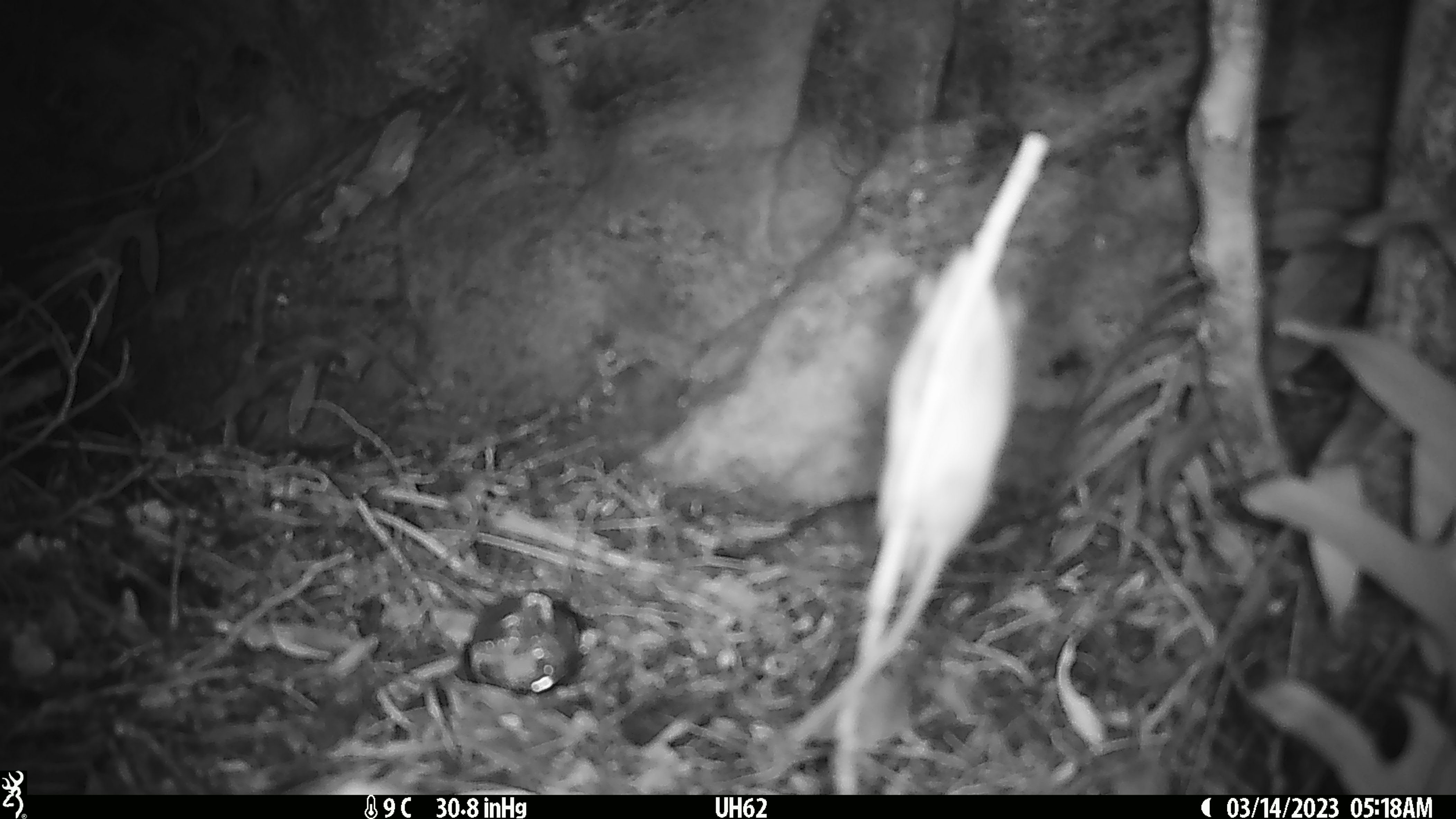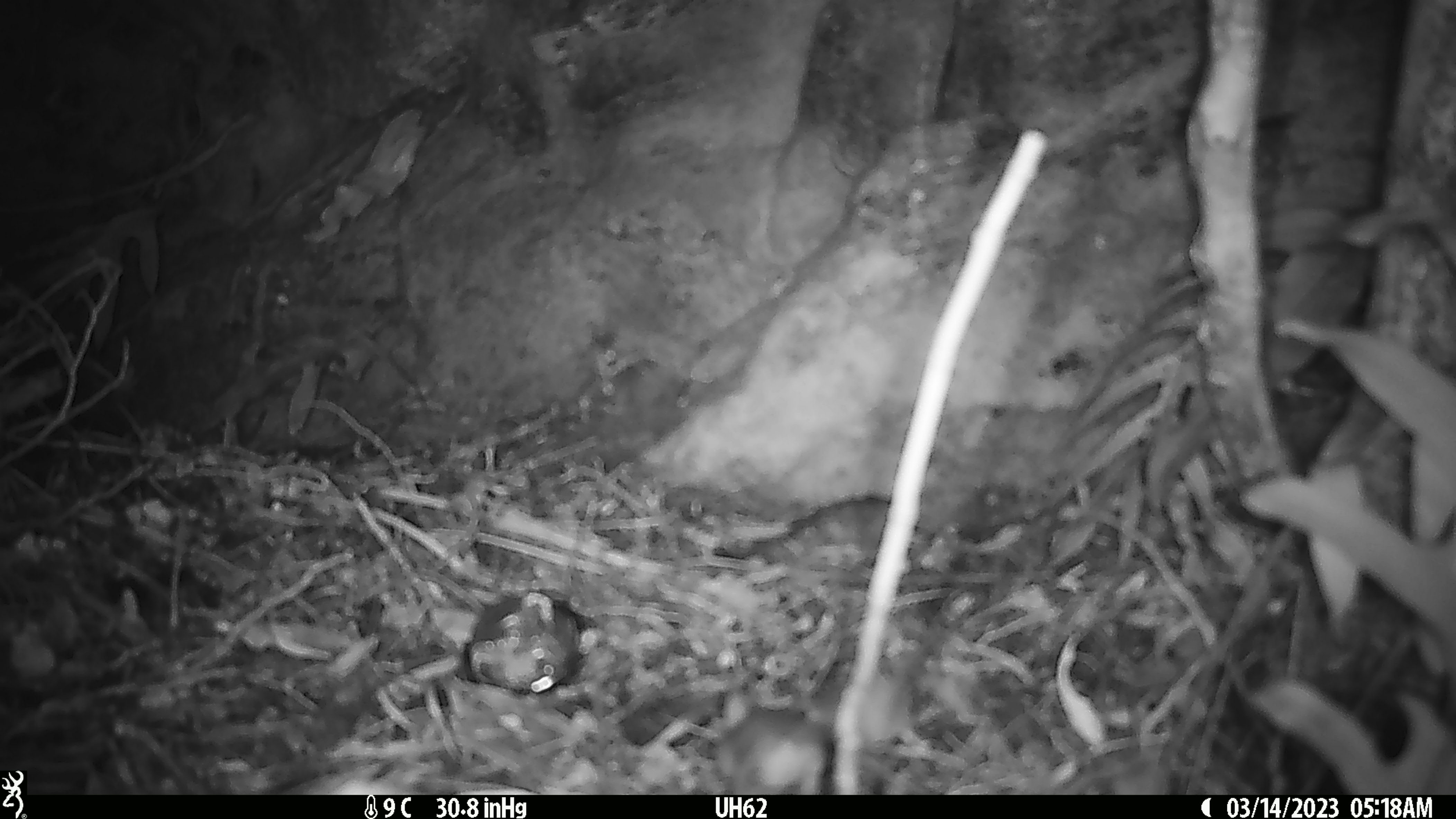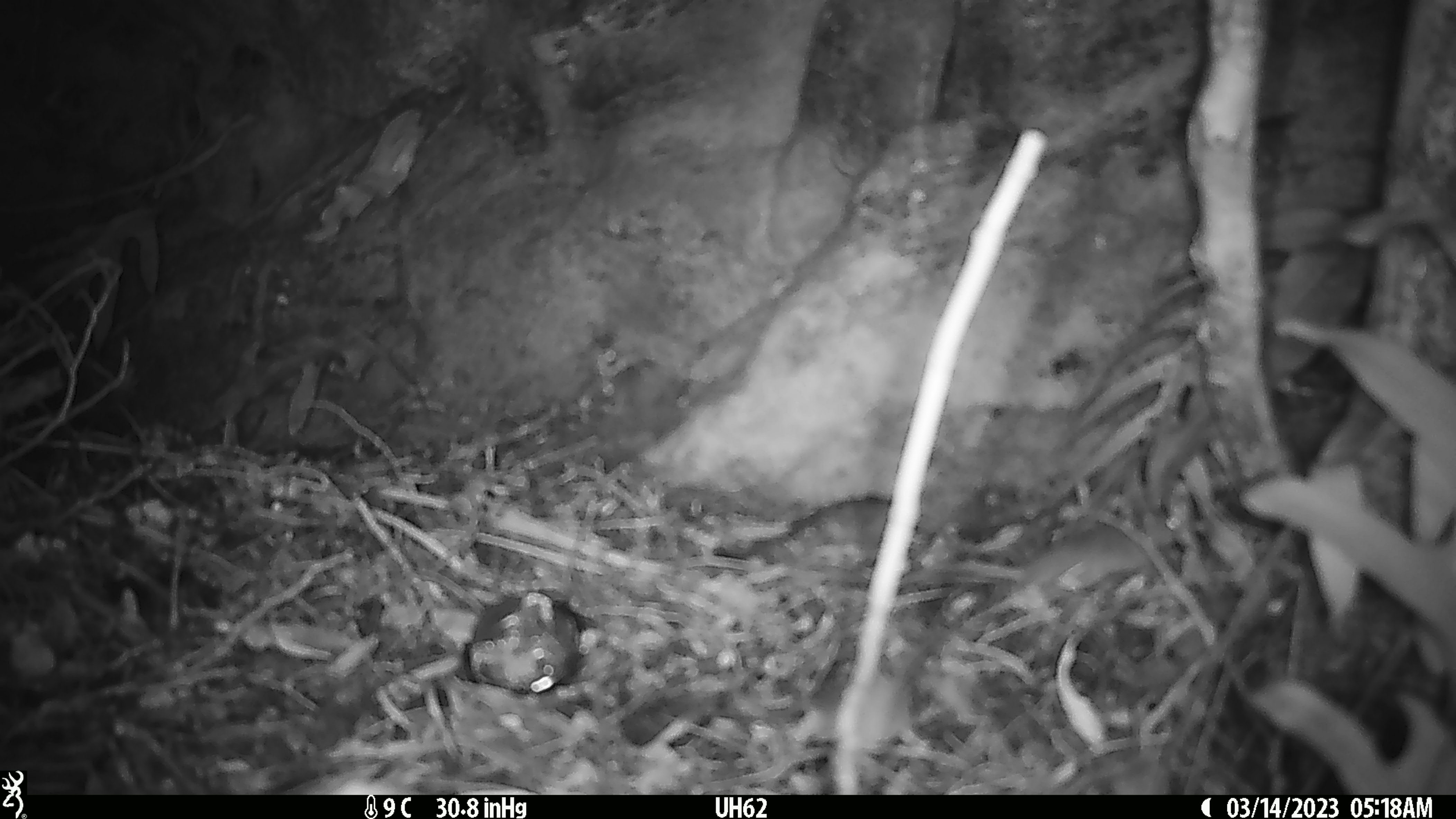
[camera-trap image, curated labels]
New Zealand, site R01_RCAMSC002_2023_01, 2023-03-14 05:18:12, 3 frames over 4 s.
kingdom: Animalia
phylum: Chordata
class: Mammalia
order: Rodentia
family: Muridae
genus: Mus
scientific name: Mus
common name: mouse